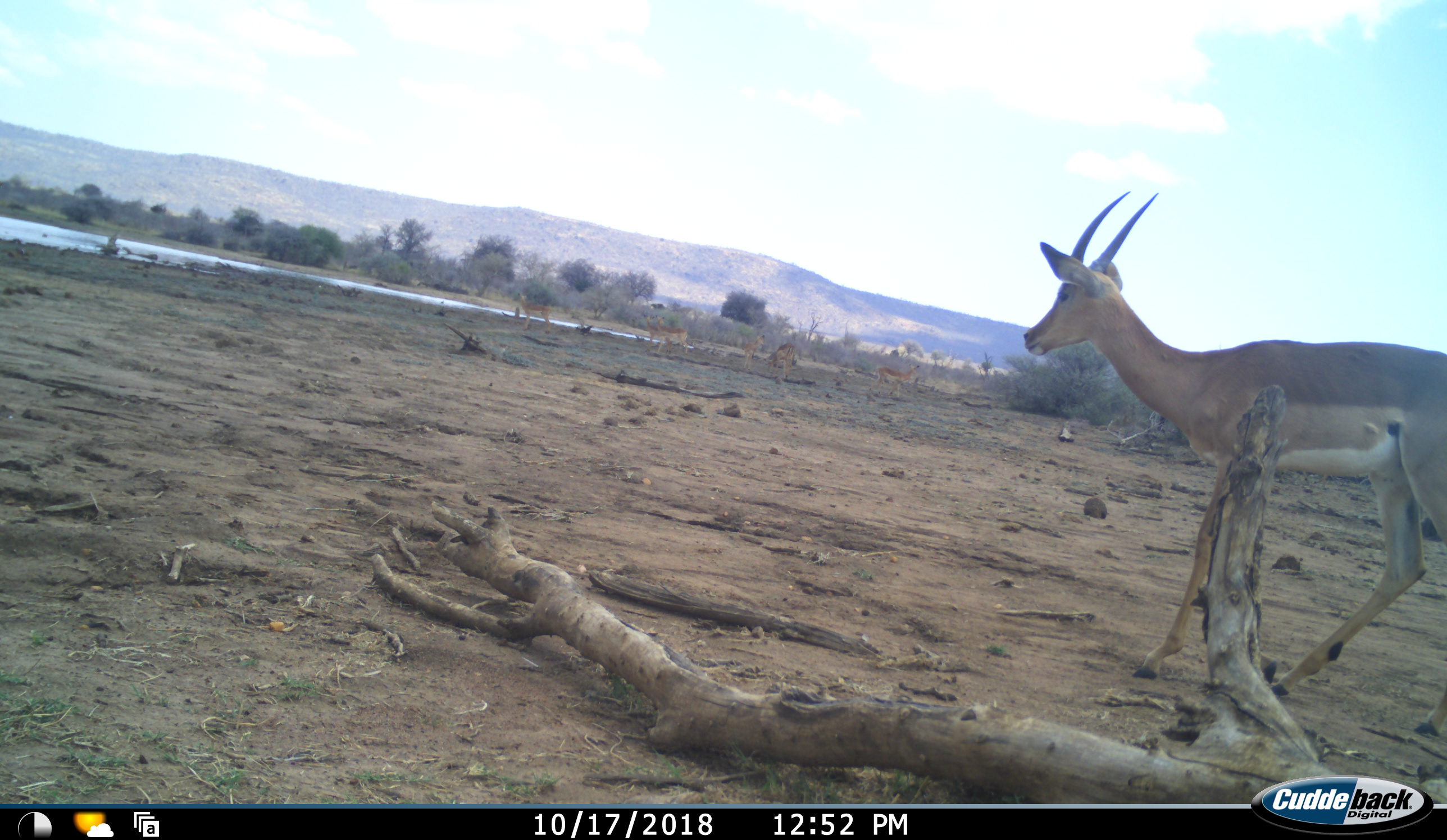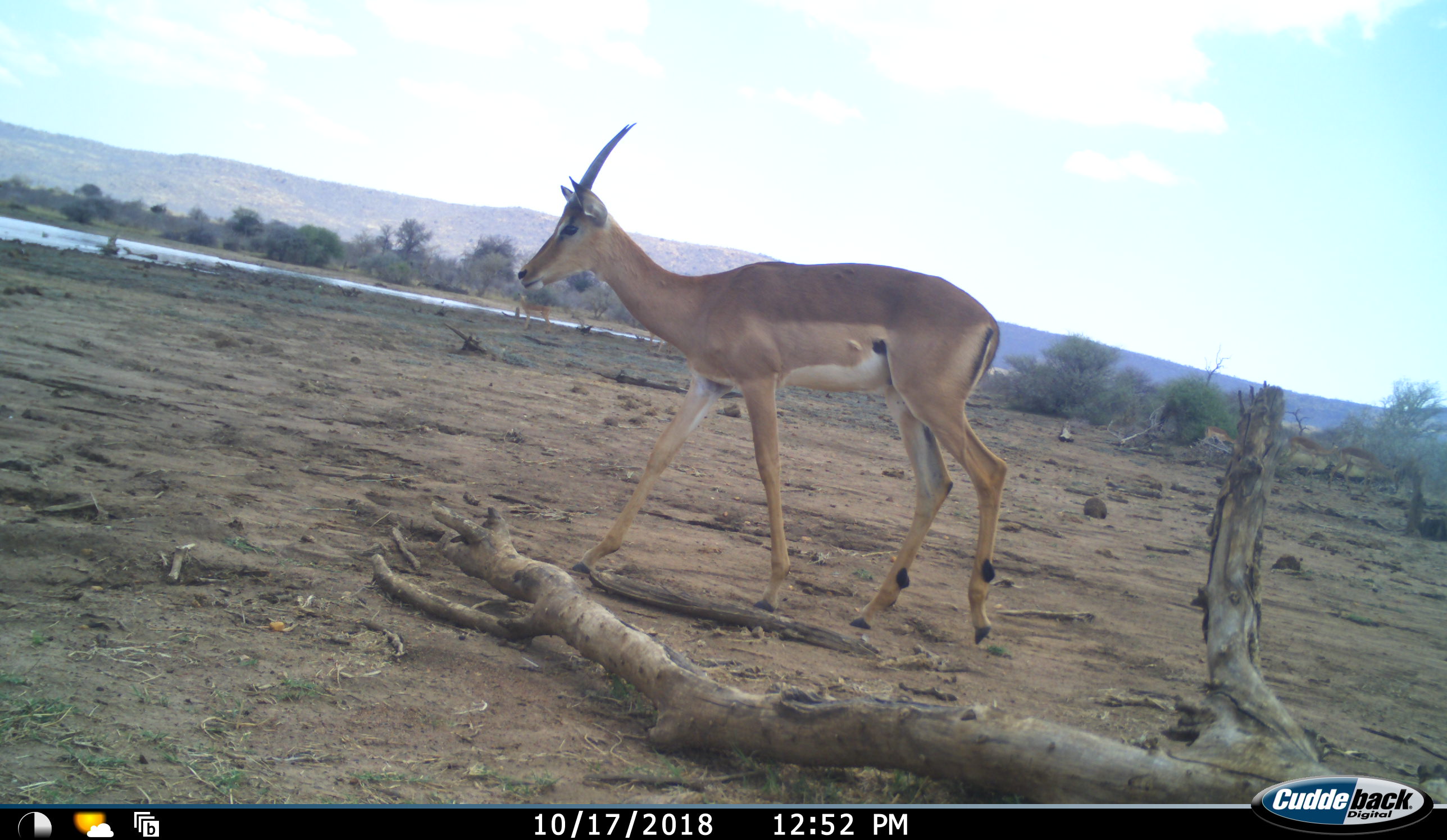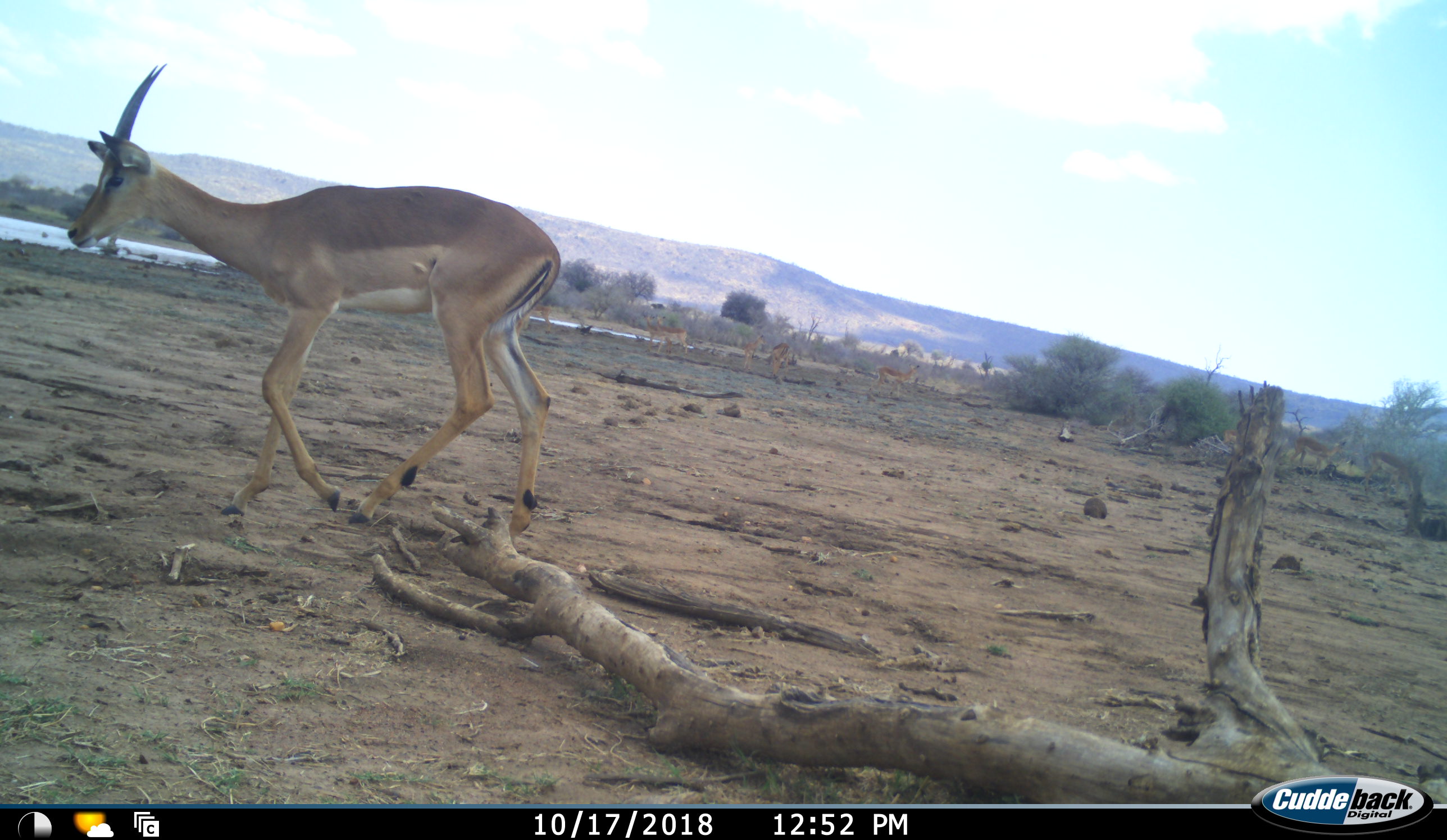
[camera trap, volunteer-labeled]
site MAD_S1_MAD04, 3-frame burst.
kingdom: Animalia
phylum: Chordata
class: Mammalia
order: Artiodactyla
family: Bovidae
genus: Aepyceros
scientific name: Aepyceros melampus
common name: impala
Impala (Aepyceros melampus), count 1. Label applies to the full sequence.